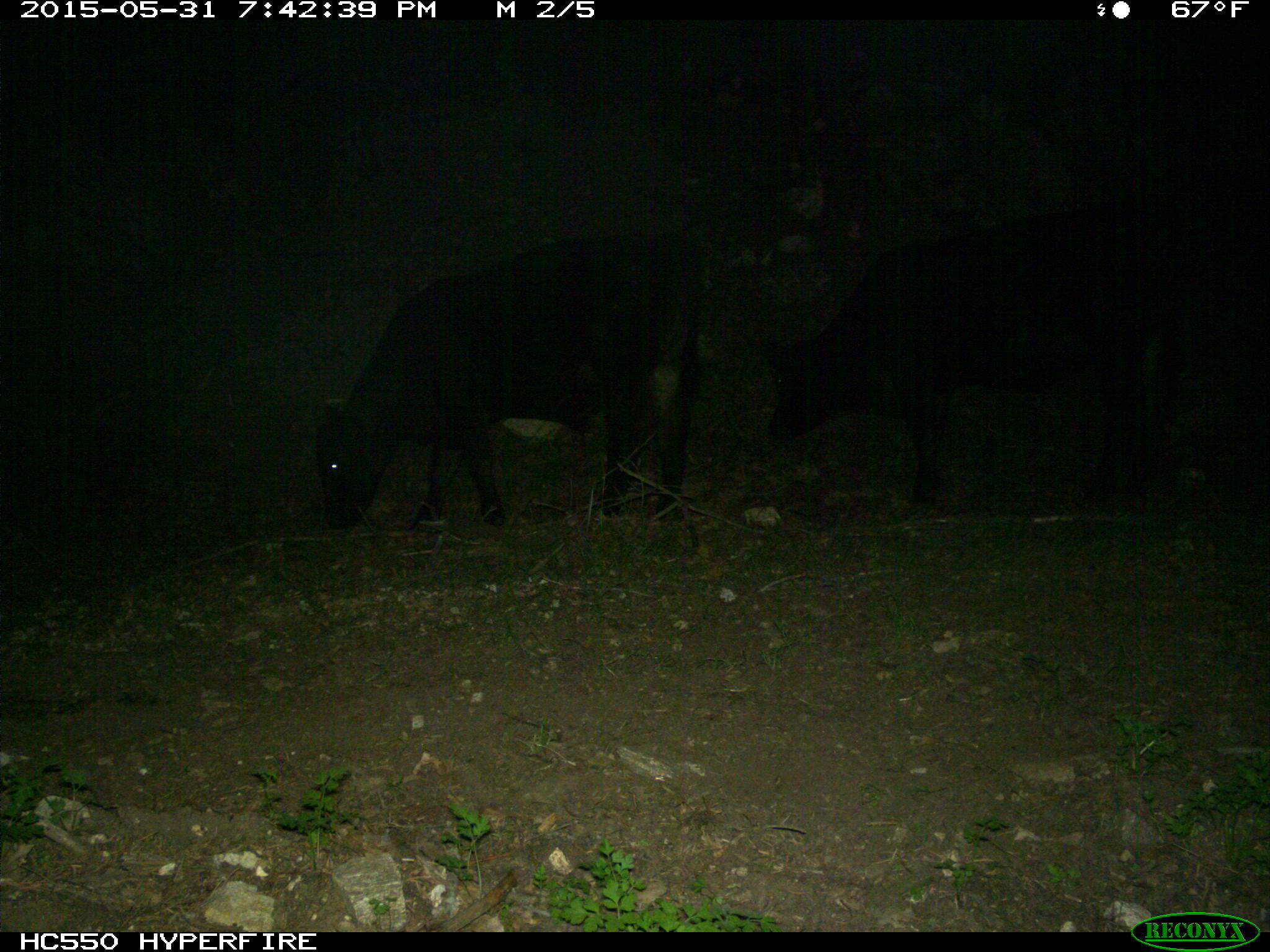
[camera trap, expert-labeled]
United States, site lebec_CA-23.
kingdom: Animalia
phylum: Chordata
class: Mammalia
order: Artiodactyla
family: Bovidae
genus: Bos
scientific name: Bos taurus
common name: domestic cow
Bos taurus (domestic cow).